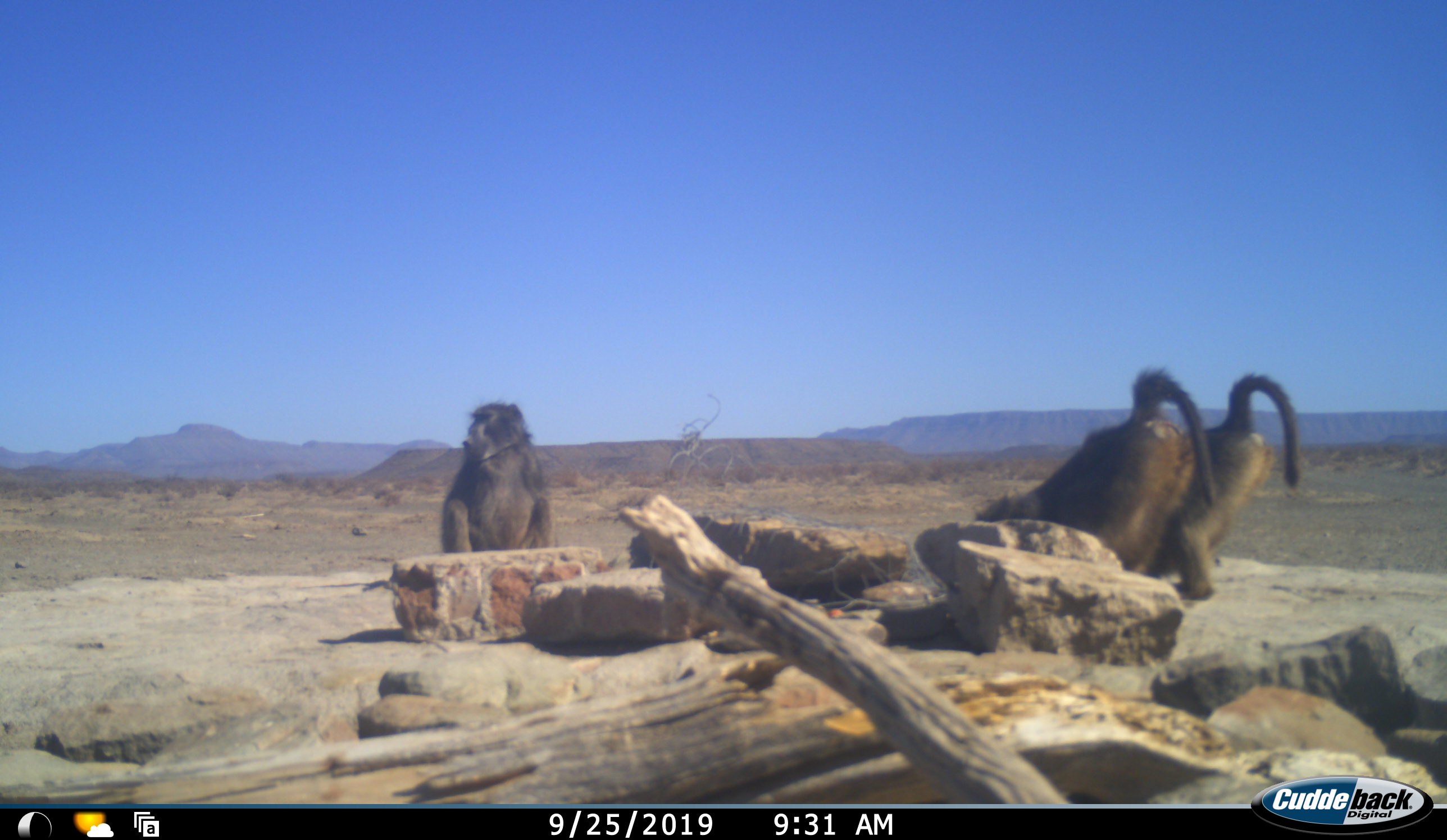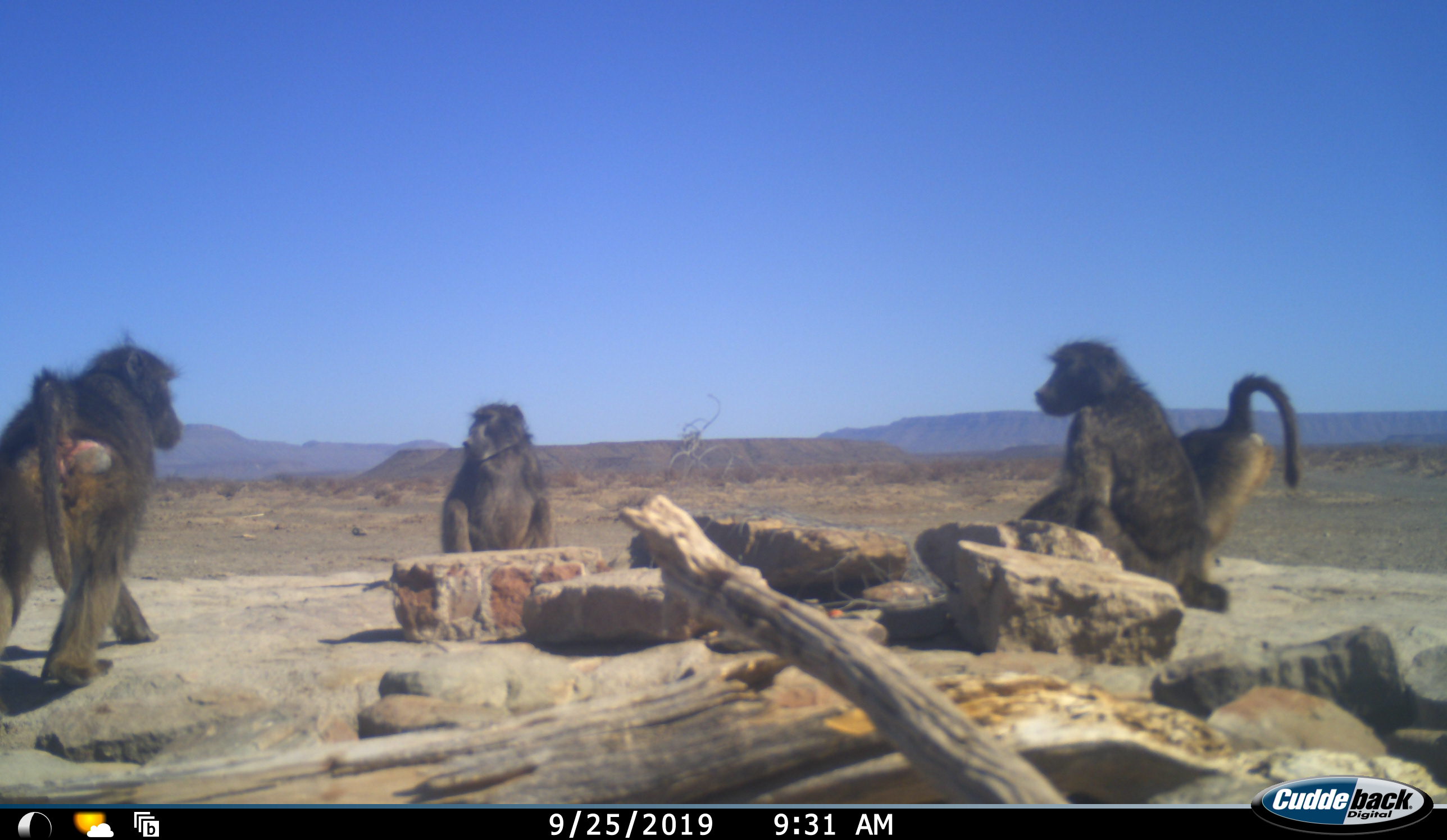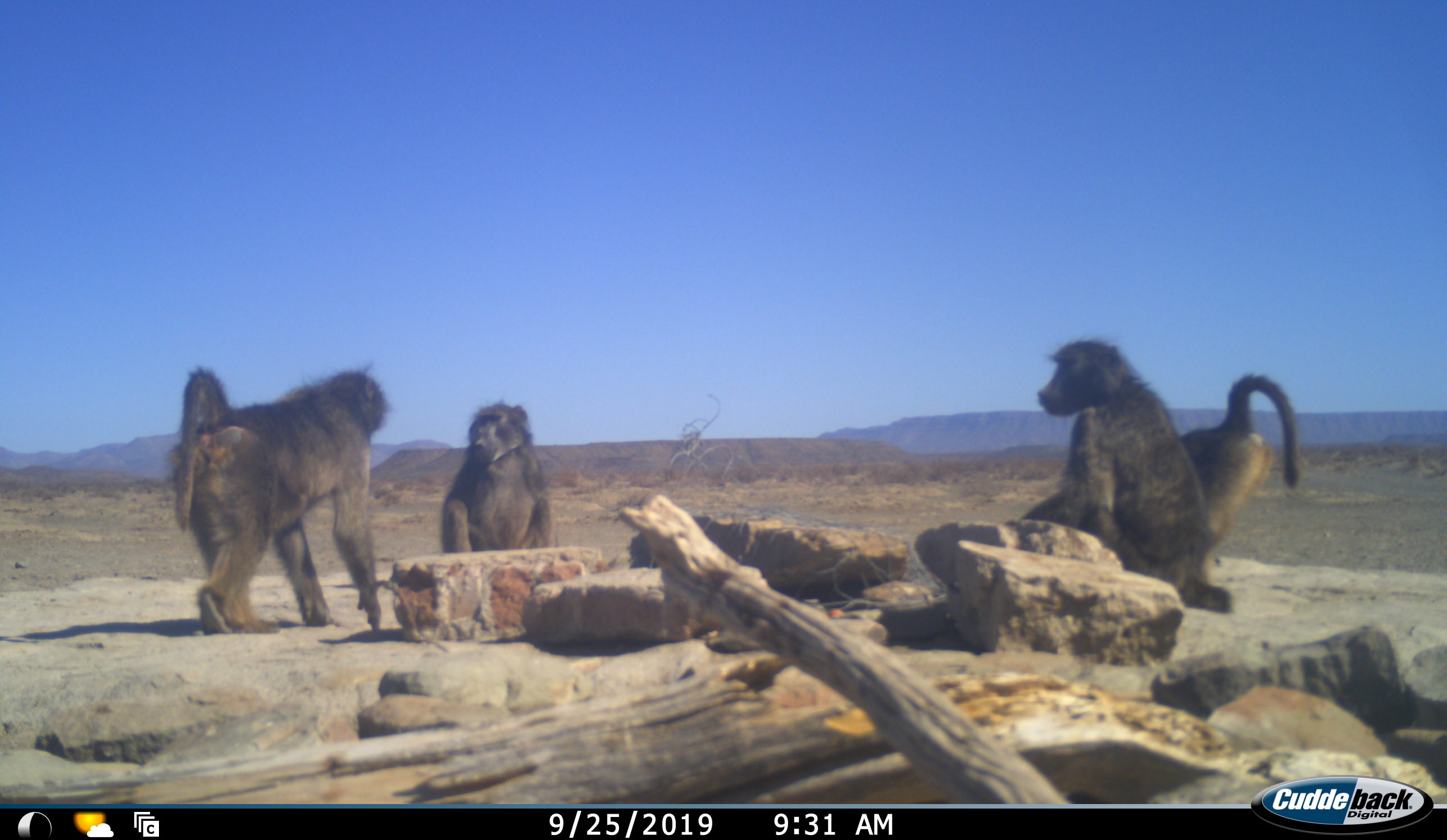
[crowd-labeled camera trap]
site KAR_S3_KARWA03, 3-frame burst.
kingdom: Animalia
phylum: Chordata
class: Mammalia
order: Primates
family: Cercopithecidae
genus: Papio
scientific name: Papio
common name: baboon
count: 4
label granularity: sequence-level